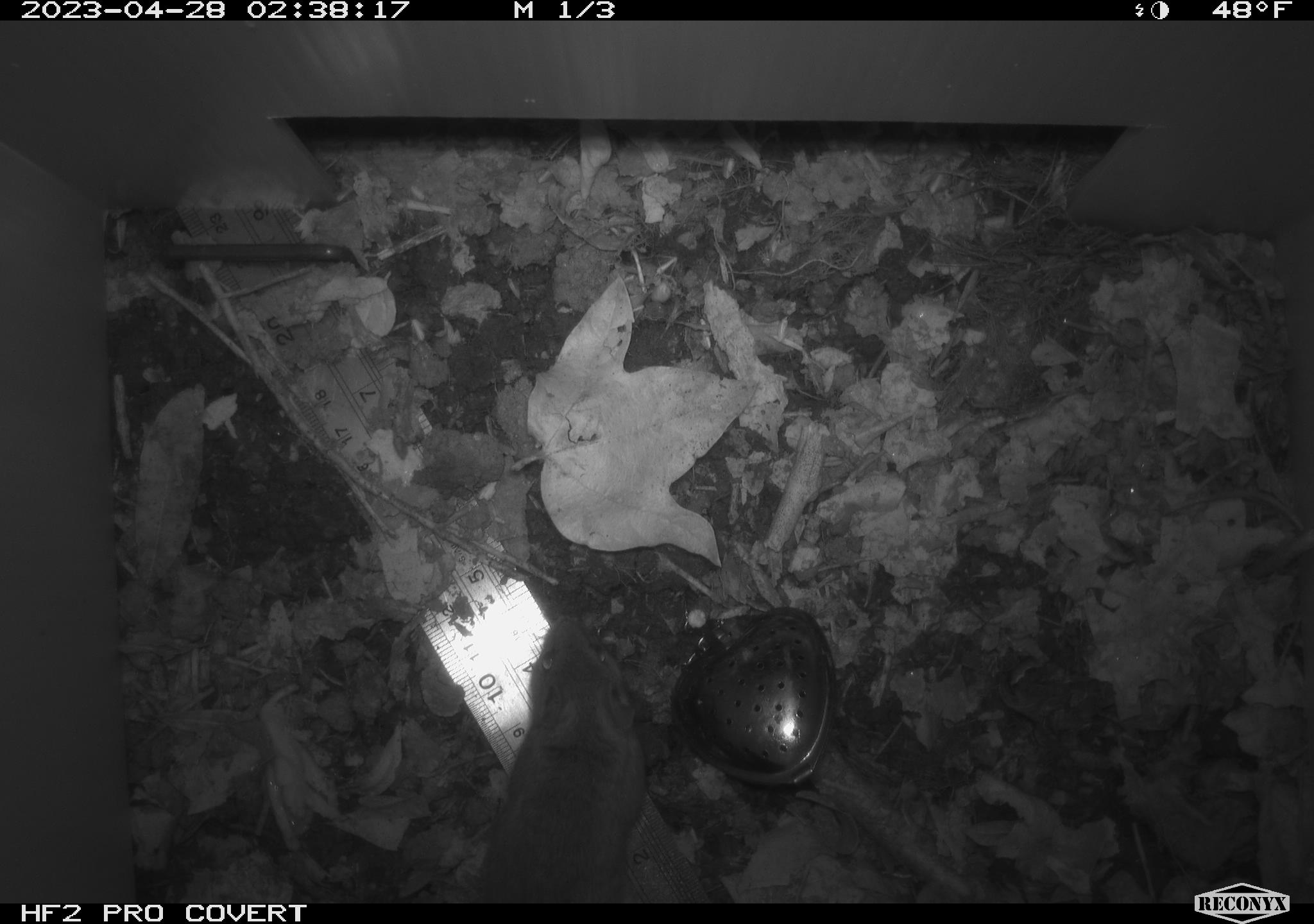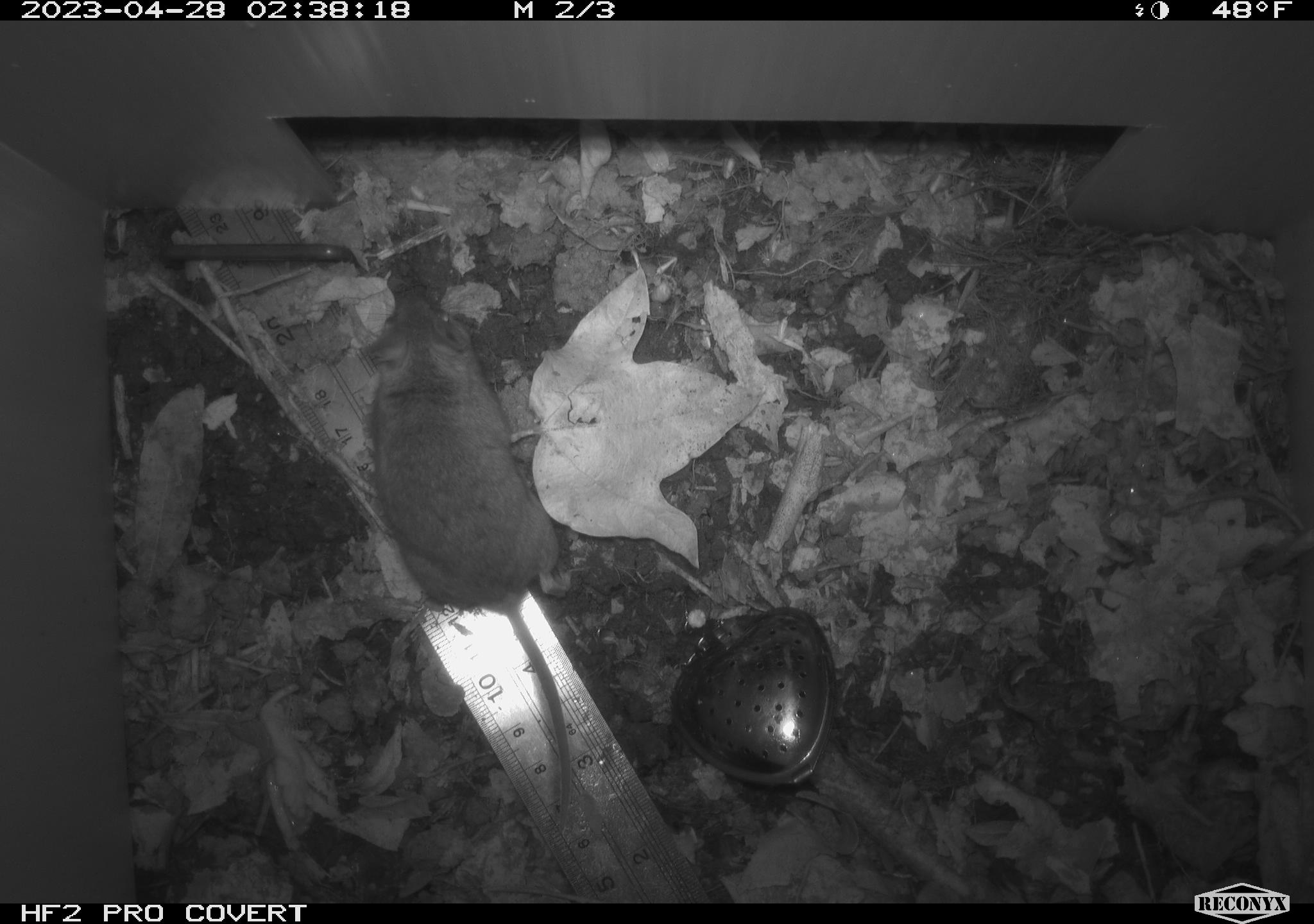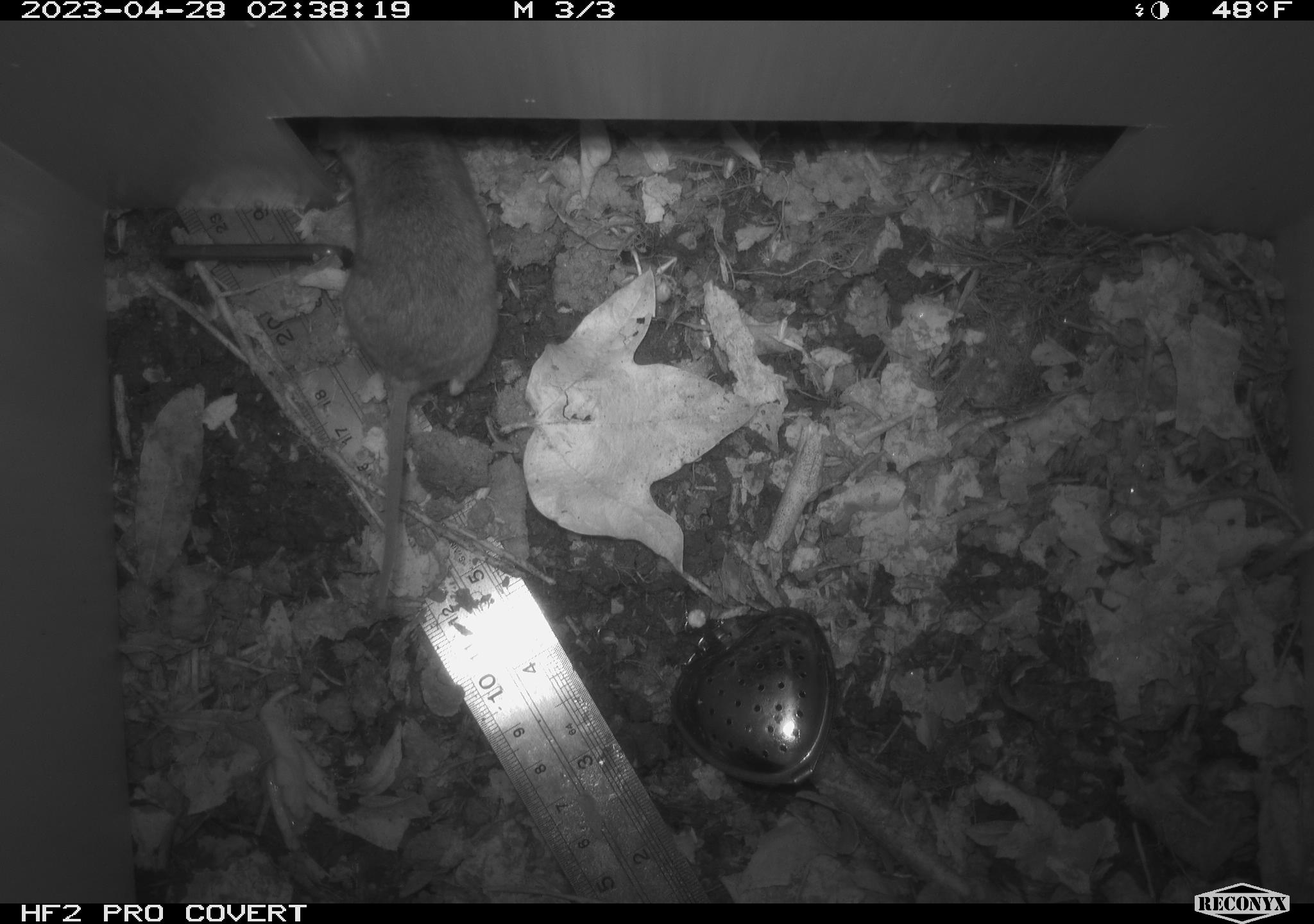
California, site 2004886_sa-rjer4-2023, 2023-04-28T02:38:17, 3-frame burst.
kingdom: Animalia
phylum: Chordata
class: Mammalia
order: Rodentia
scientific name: Rodentia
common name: mouse species